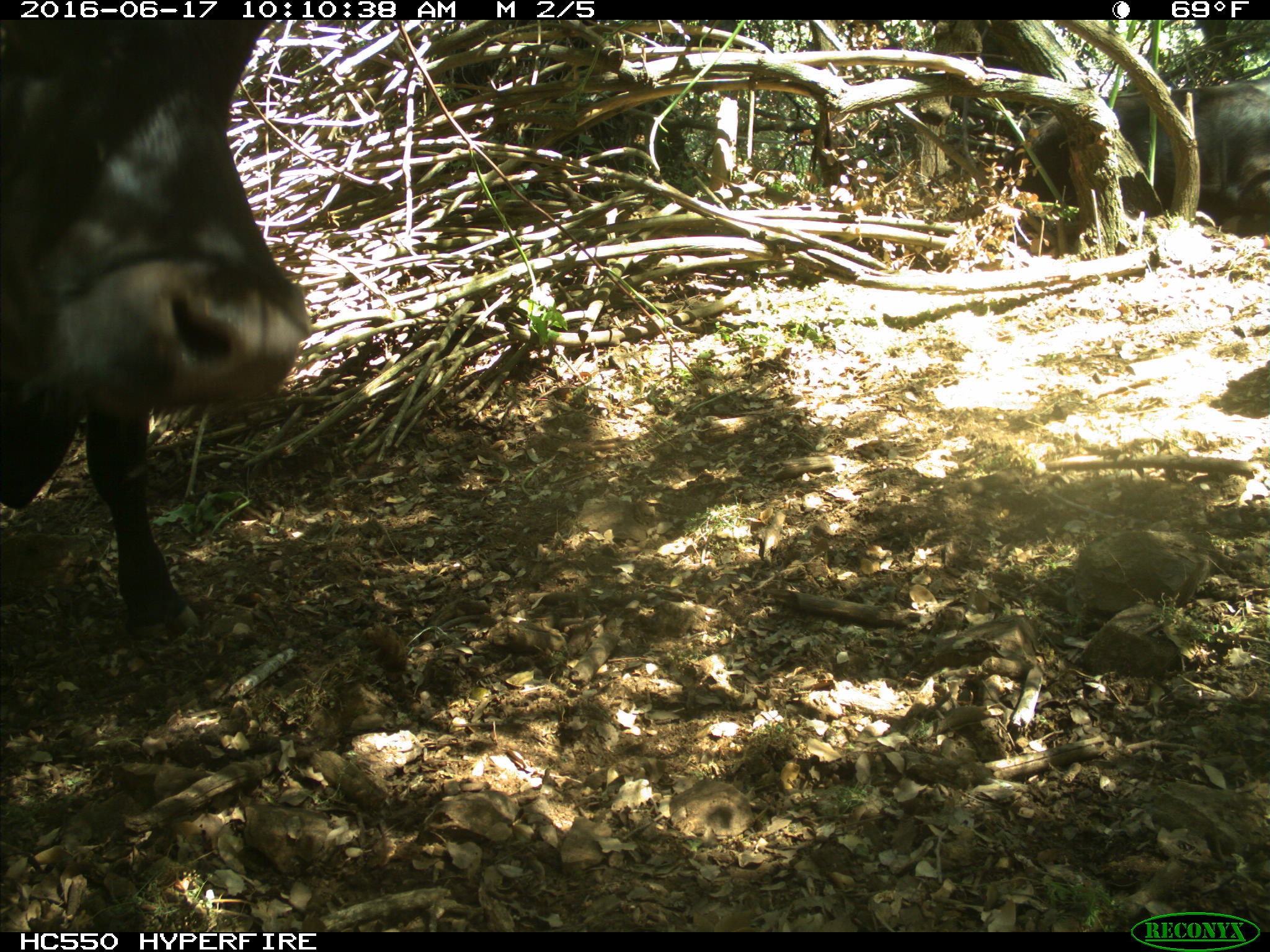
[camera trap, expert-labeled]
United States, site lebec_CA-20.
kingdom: Animalia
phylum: Chordata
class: Mammalia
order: Artiodactyla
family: Bovidae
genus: Bos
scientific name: Bos taurus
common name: domestic cow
Bos taurus (domestic cow).